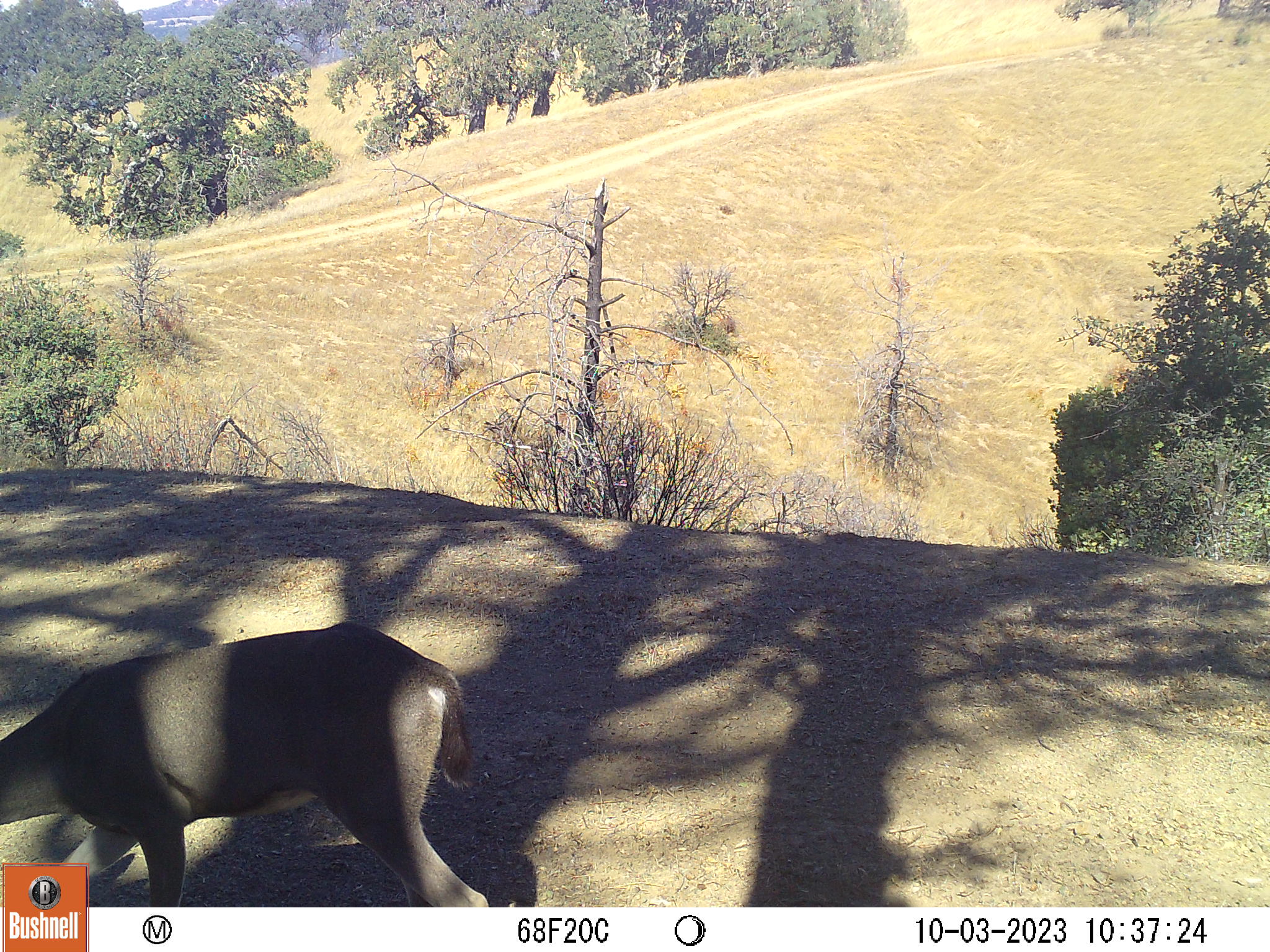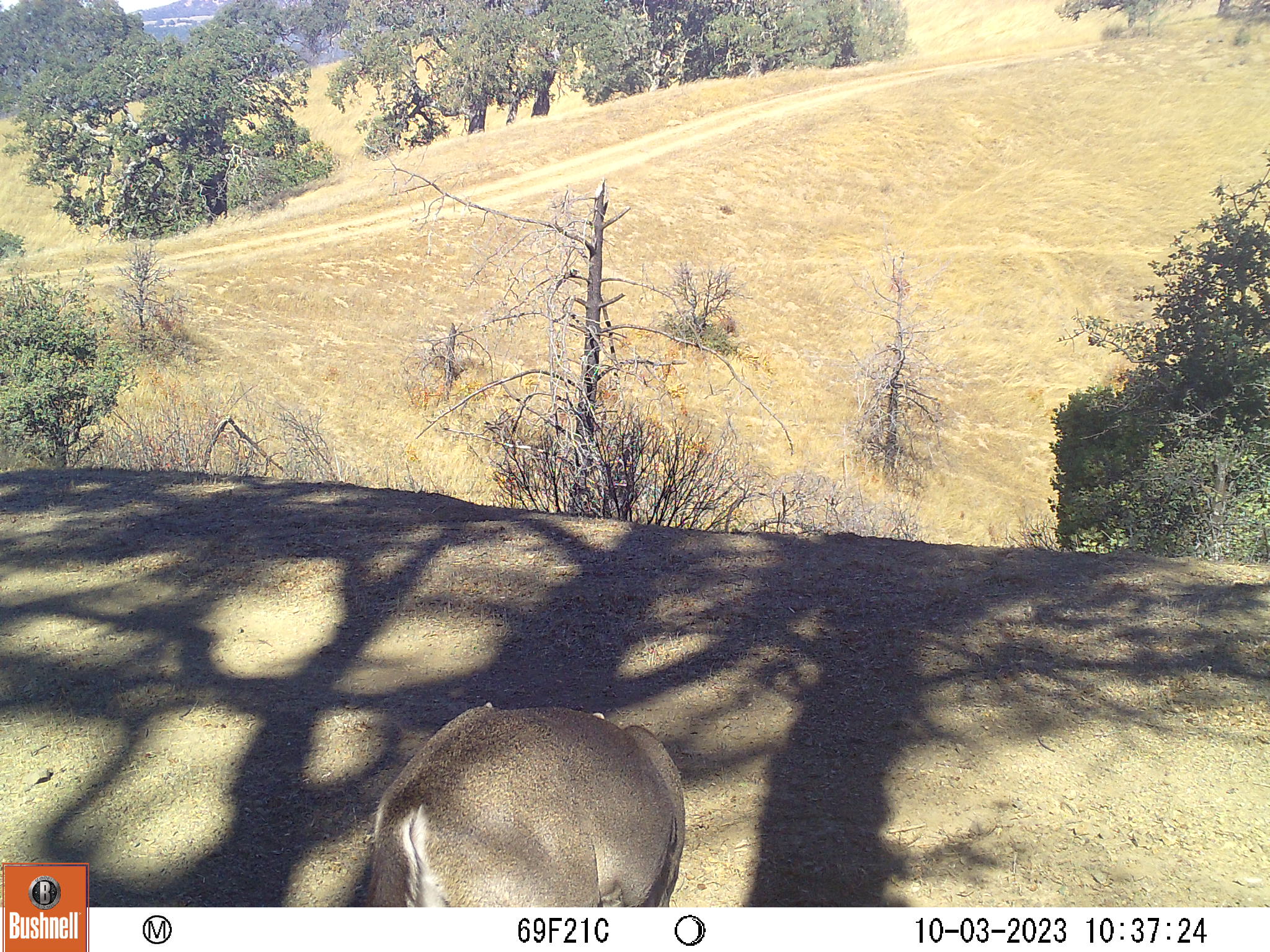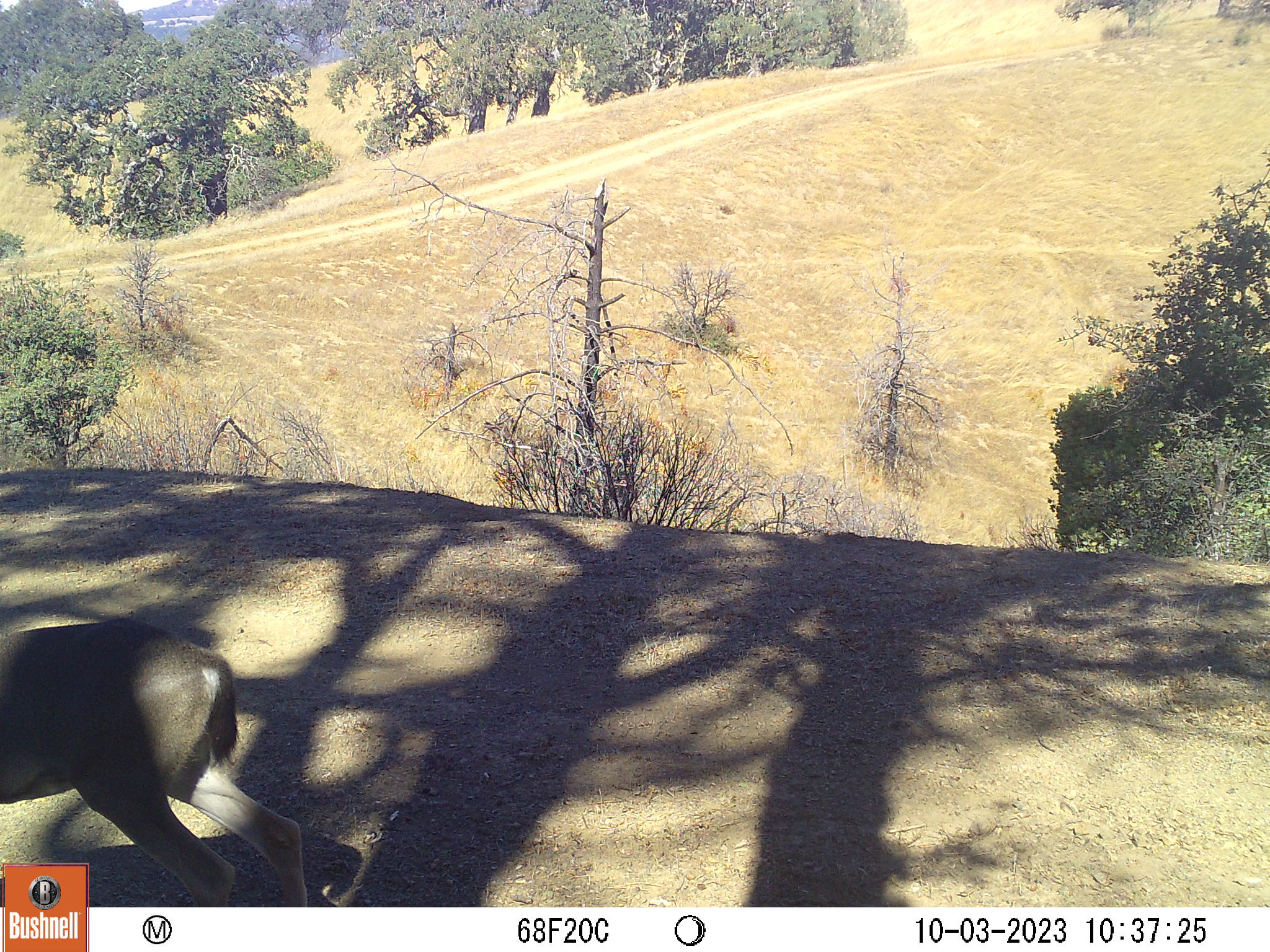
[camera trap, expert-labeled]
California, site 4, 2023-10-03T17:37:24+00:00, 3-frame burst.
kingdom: Animalia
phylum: Chordata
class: Mammalia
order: Artiodactyla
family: Cervidae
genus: Odocoileus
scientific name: Odocoileus hemionus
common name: mule deer